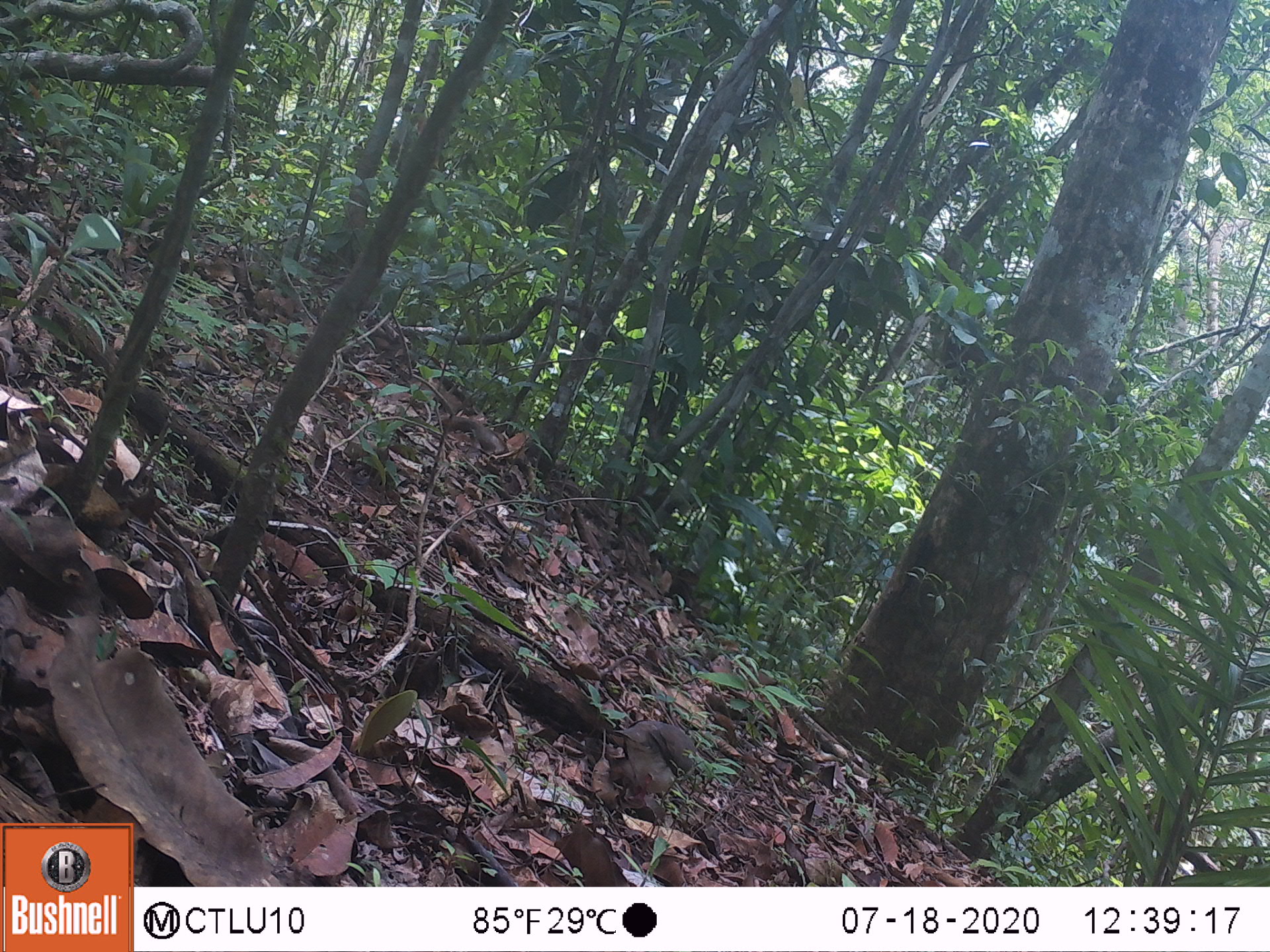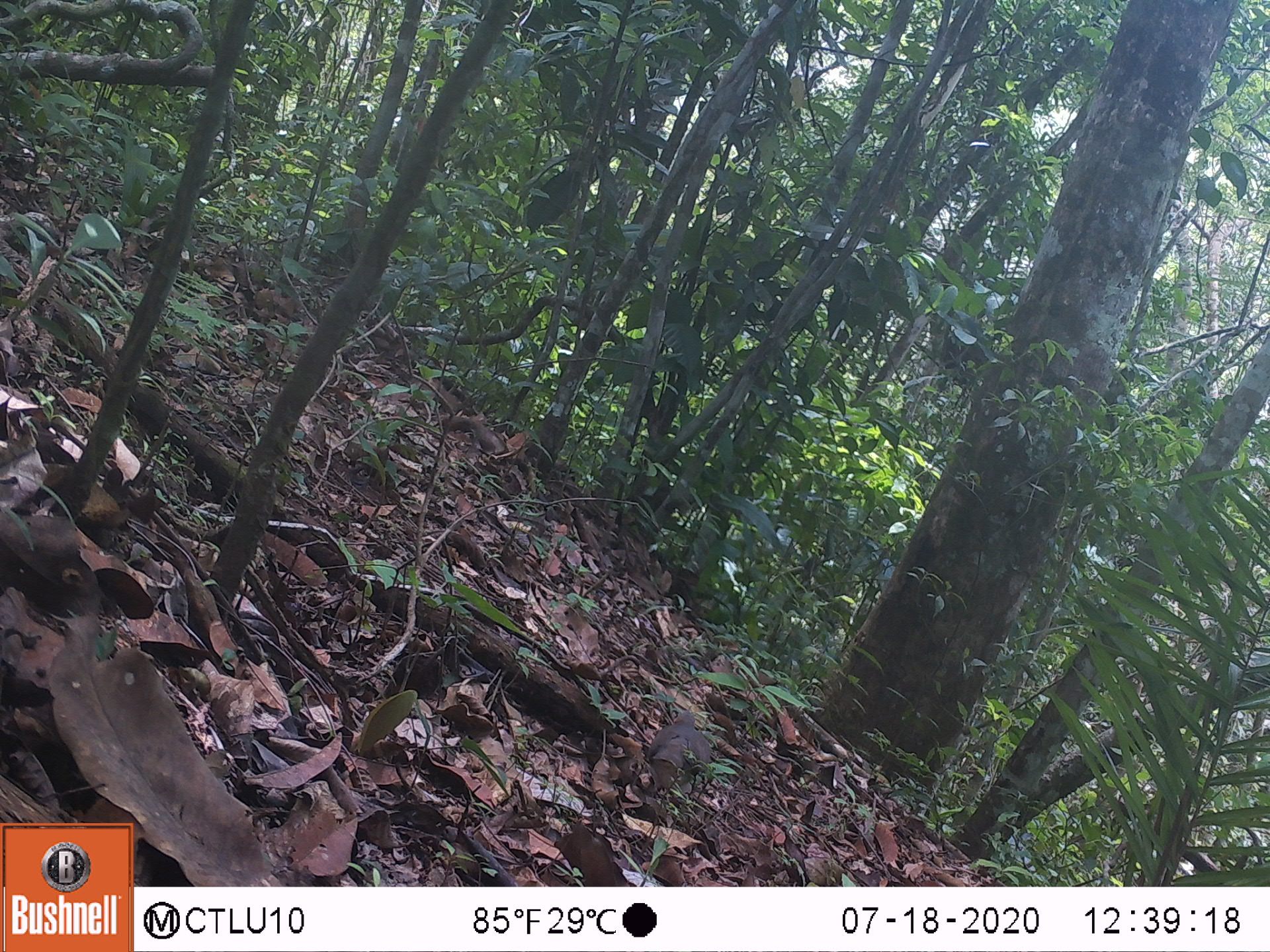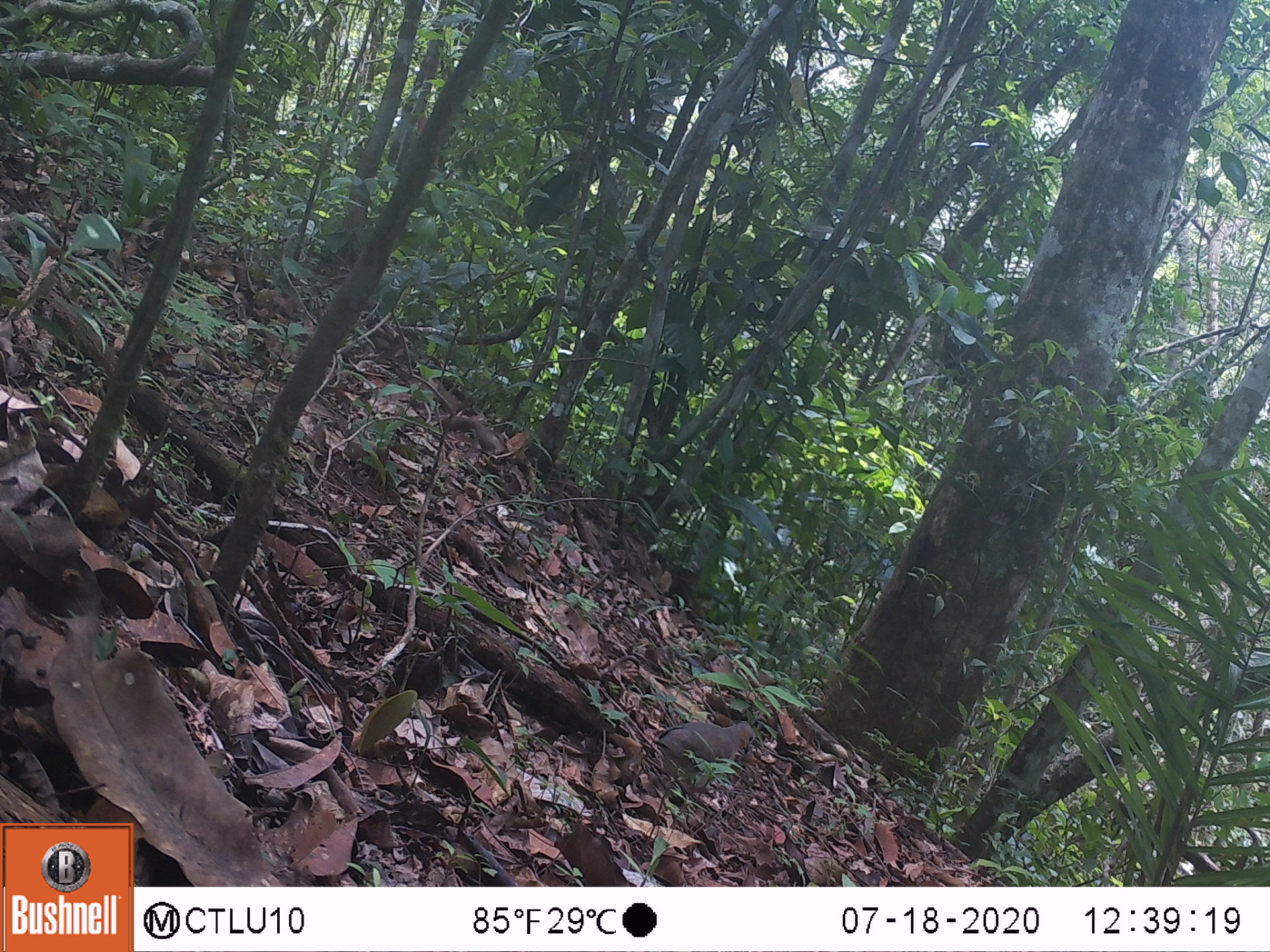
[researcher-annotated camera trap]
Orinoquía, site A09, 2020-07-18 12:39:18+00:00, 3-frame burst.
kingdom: Animalia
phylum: Chordata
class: Aves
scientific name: Aves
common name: bird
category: unknown bird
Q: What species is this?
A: Unknown bird (bird) (Aves).